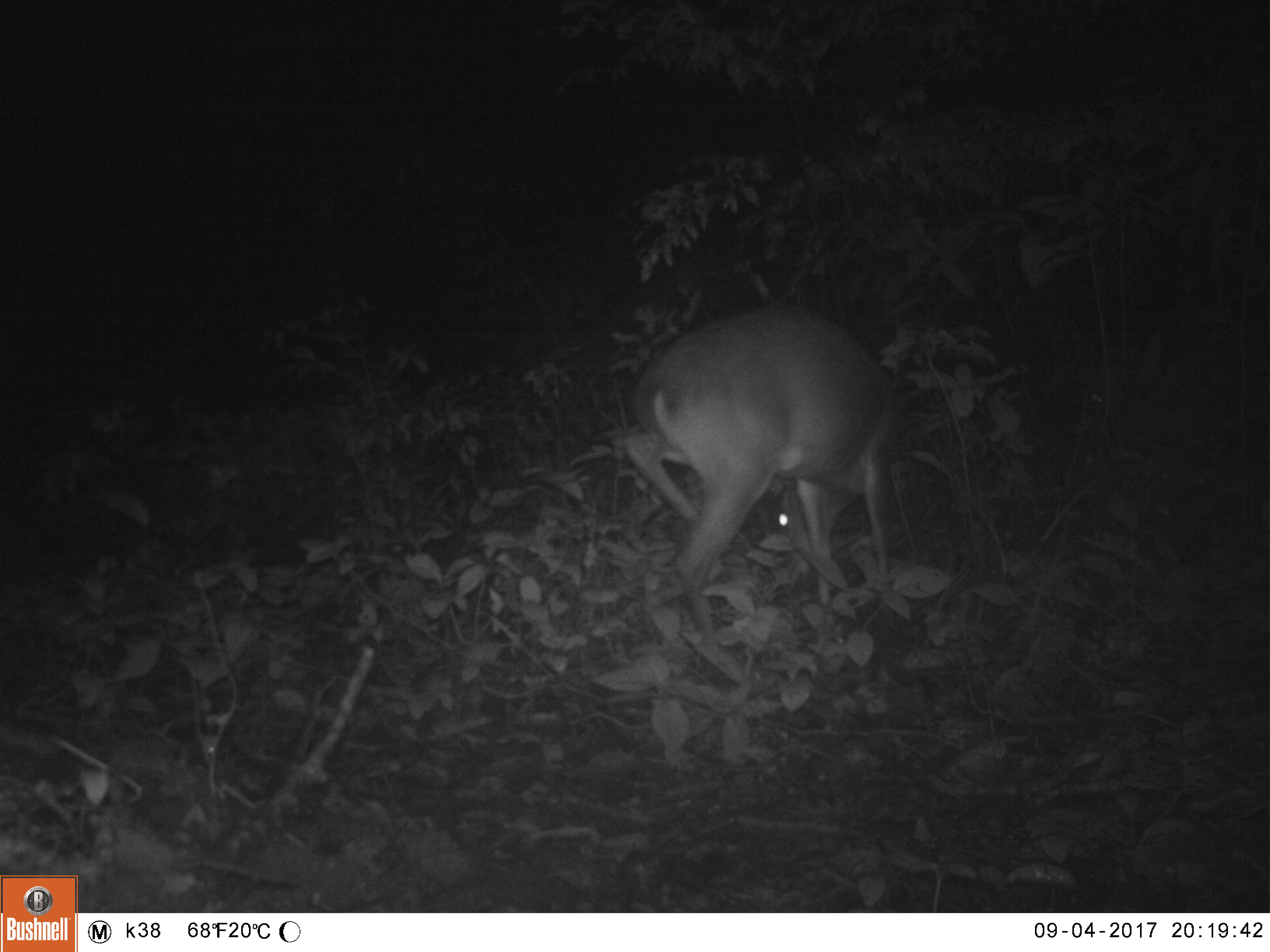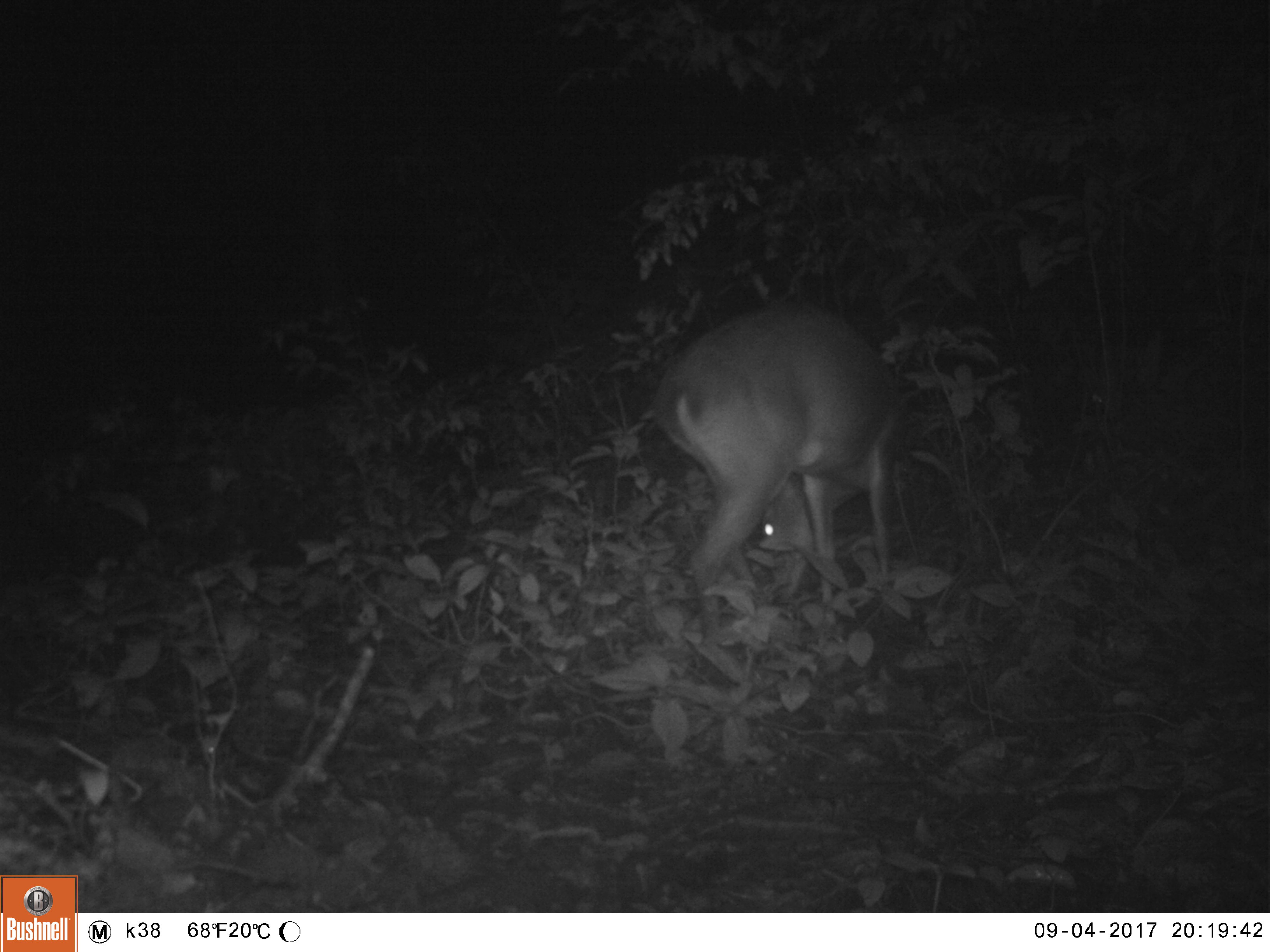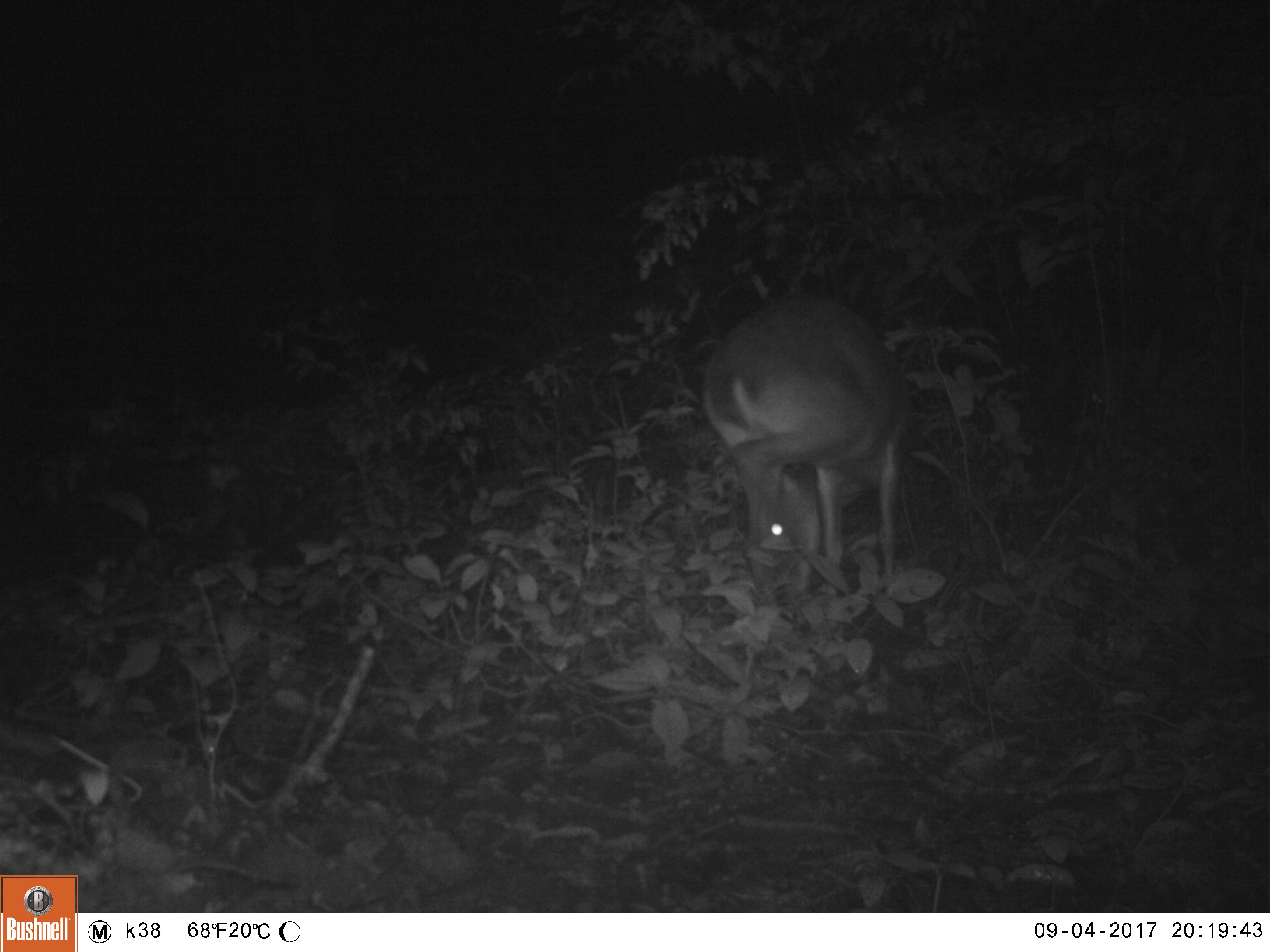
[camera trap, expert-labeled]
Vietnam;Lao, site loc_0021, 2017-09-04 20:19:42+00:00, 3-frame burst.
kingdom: Animalia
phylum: Chordata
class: Mammalia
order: Artiodactyla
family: Cervidae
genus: Muntiacus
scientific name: Muntiacus vuquangensis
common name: large-antlered muntjac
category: large antlered muntjac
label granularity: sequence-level